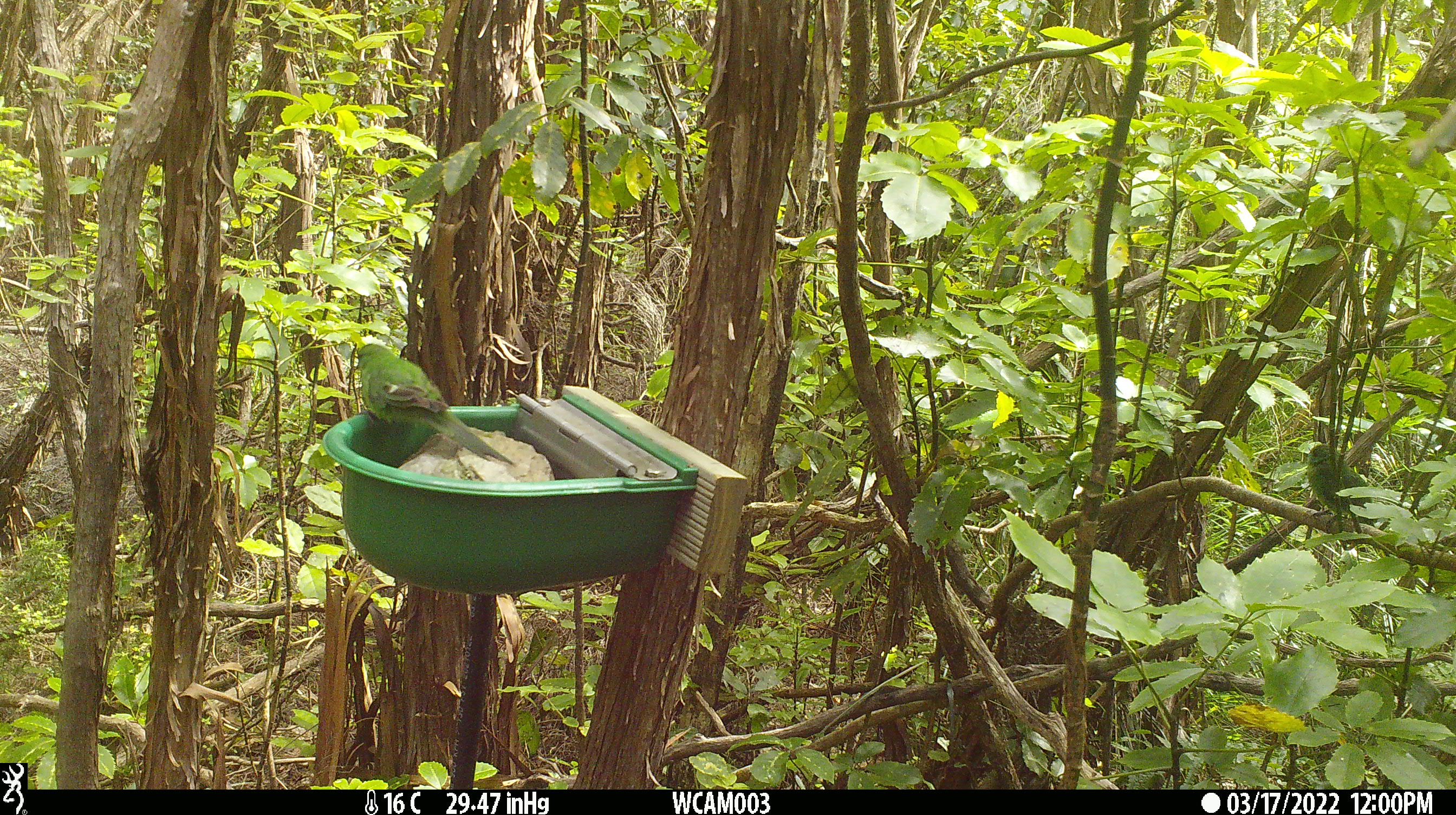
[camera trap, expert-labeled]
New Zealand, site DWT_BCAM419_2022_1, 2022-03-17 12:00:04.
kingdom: Animalia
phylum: Chordata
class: Aves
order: Psittaciformes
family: Psittaculidae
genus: Cyanoramphus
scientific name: Cyanoramphus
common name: parakeet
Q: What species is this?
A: Parakeet (Cyanoramphus).